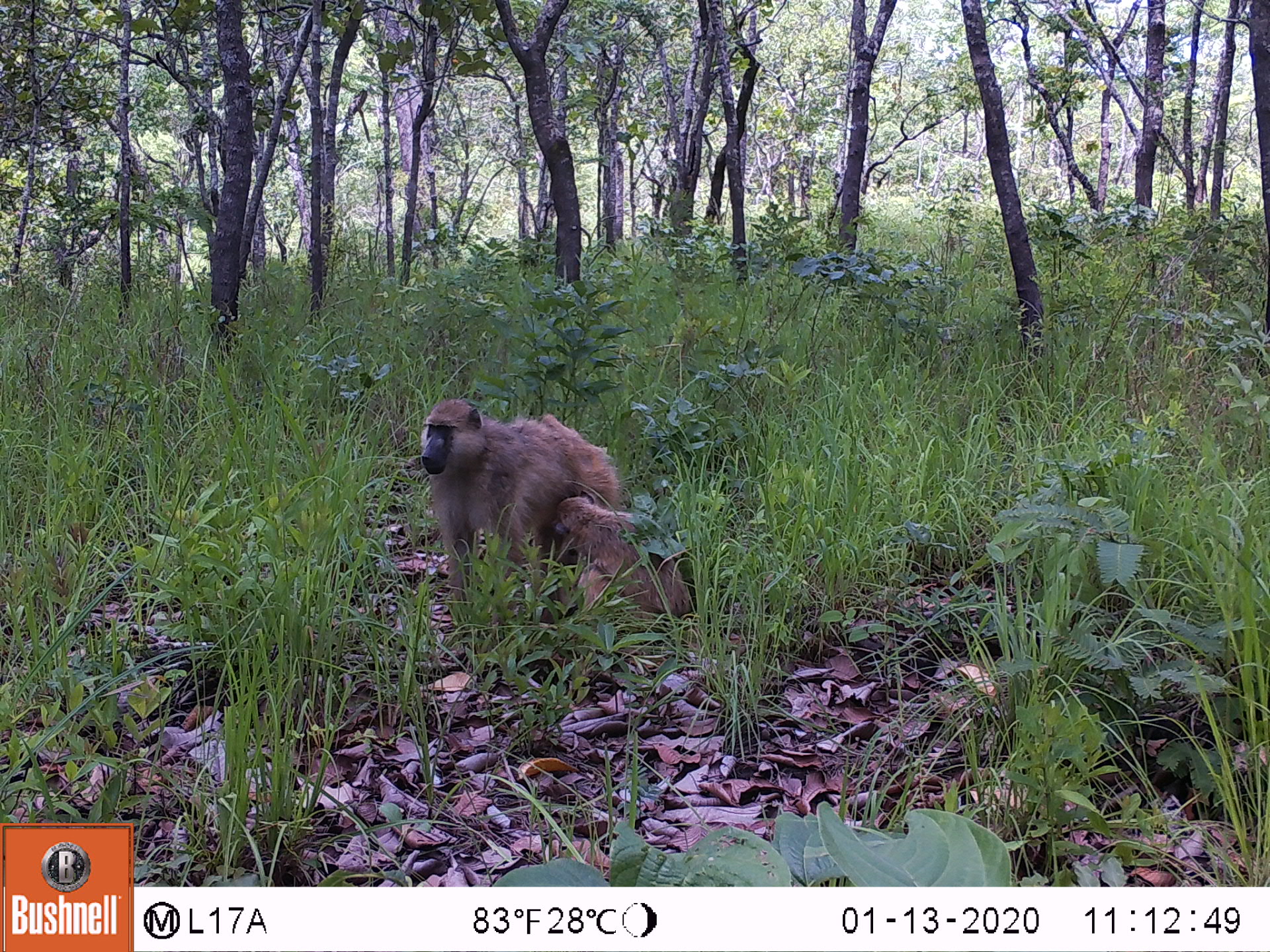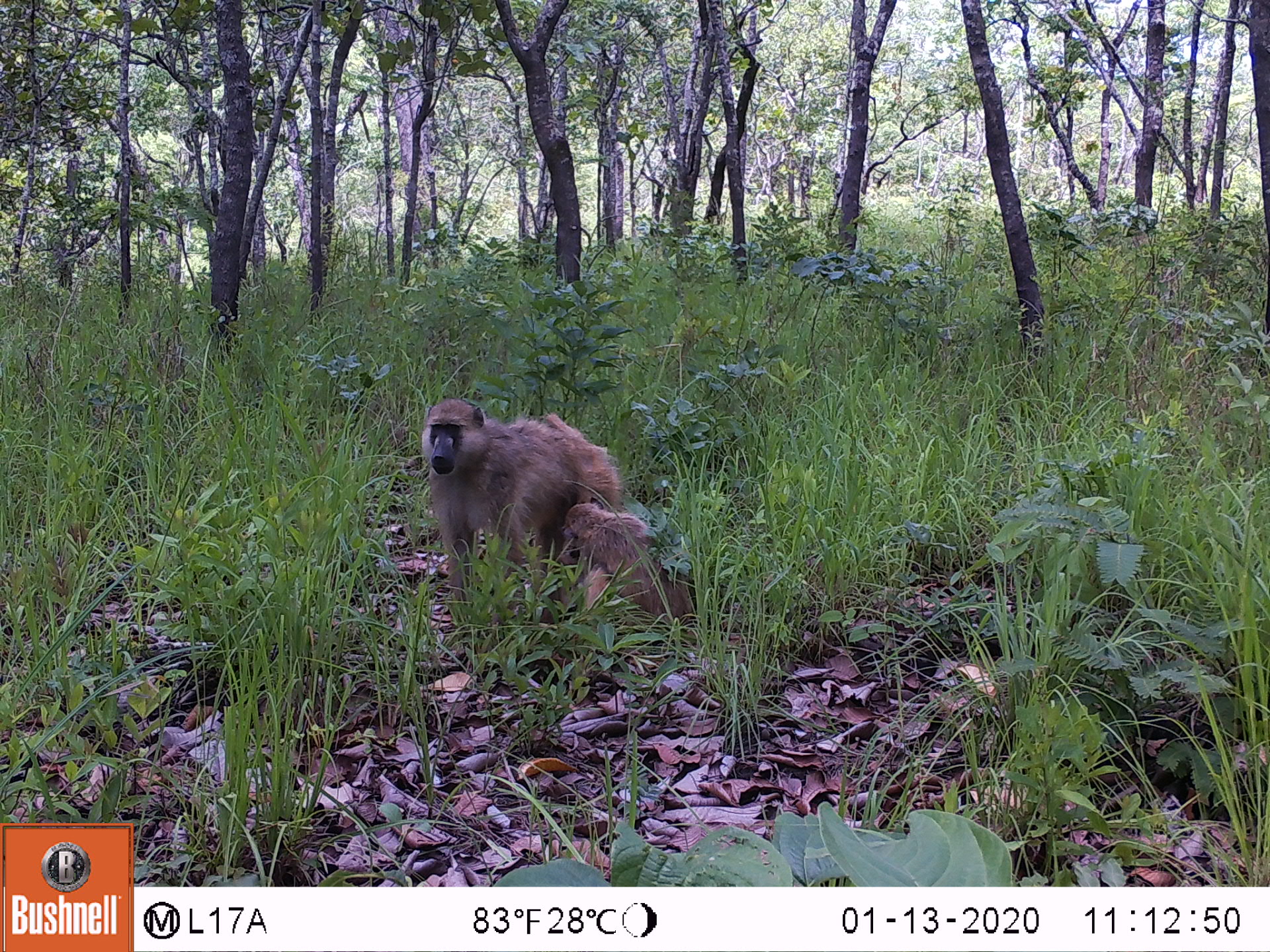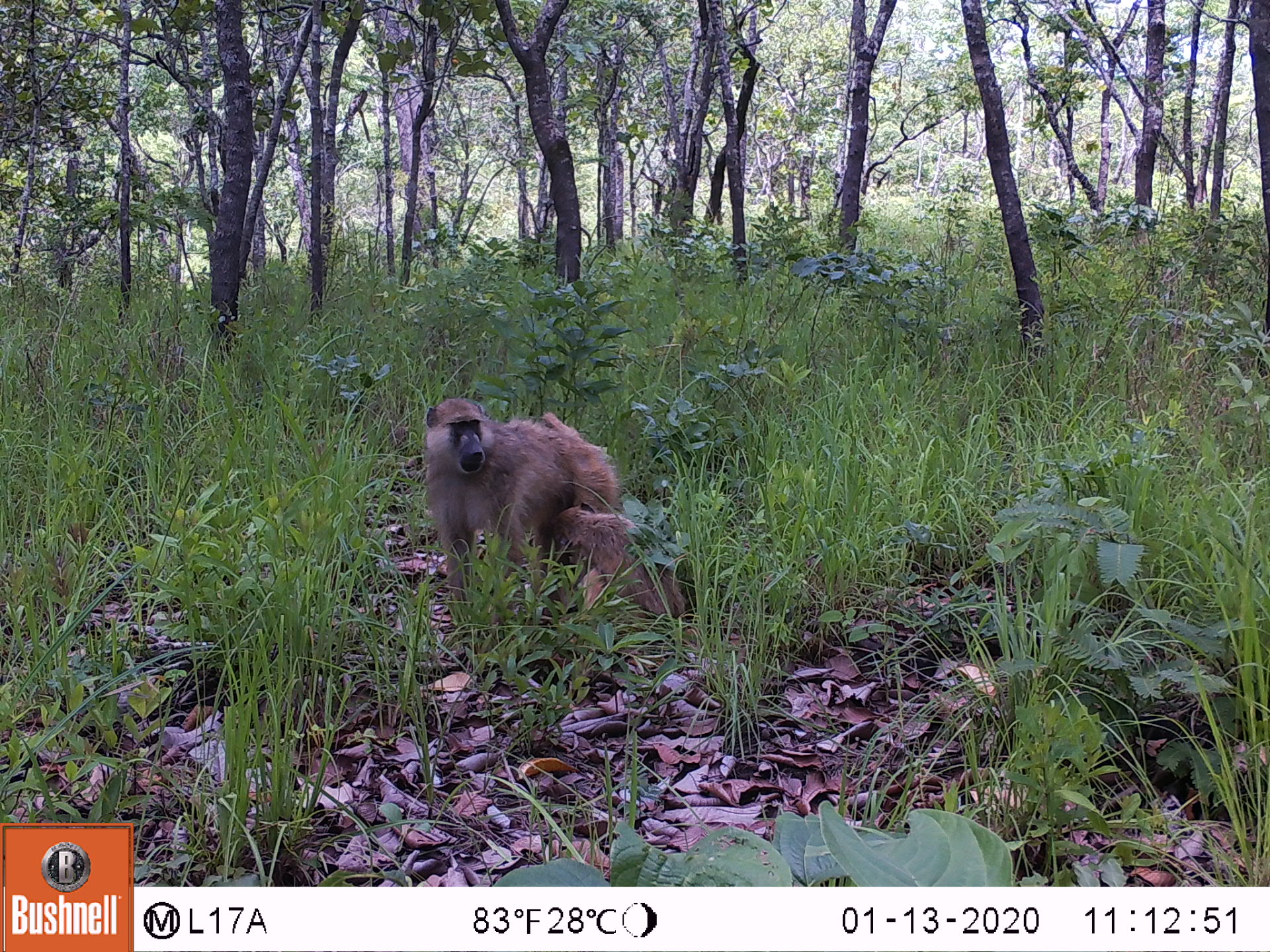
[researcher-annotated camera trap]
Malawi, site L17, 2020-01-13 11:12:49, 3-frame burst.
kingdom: Animalia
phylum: Chordata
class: Mammalia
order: Primates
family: Cercopithecidae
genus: Papio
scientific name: Papio cynocephalus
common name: yellow baboon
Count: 2.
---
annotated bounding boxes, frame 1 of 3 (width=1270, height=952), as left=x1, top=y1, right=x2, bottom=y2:
yellow baboon: left=413, top=396, right=615, bottom=613; left=573, top=500, right=712, bottom=630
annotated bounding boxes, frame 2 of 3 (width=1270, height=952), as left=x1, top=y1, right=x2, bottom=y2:
yellow baboon: left=400, top=385, right=610, bottom=586; left=570, top=508, right=701, bottom=624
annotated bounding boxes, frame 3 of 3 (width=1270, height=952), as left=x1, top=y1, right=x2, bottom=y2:
yellow baboon: left=410, top=388, right=614, bottom=611